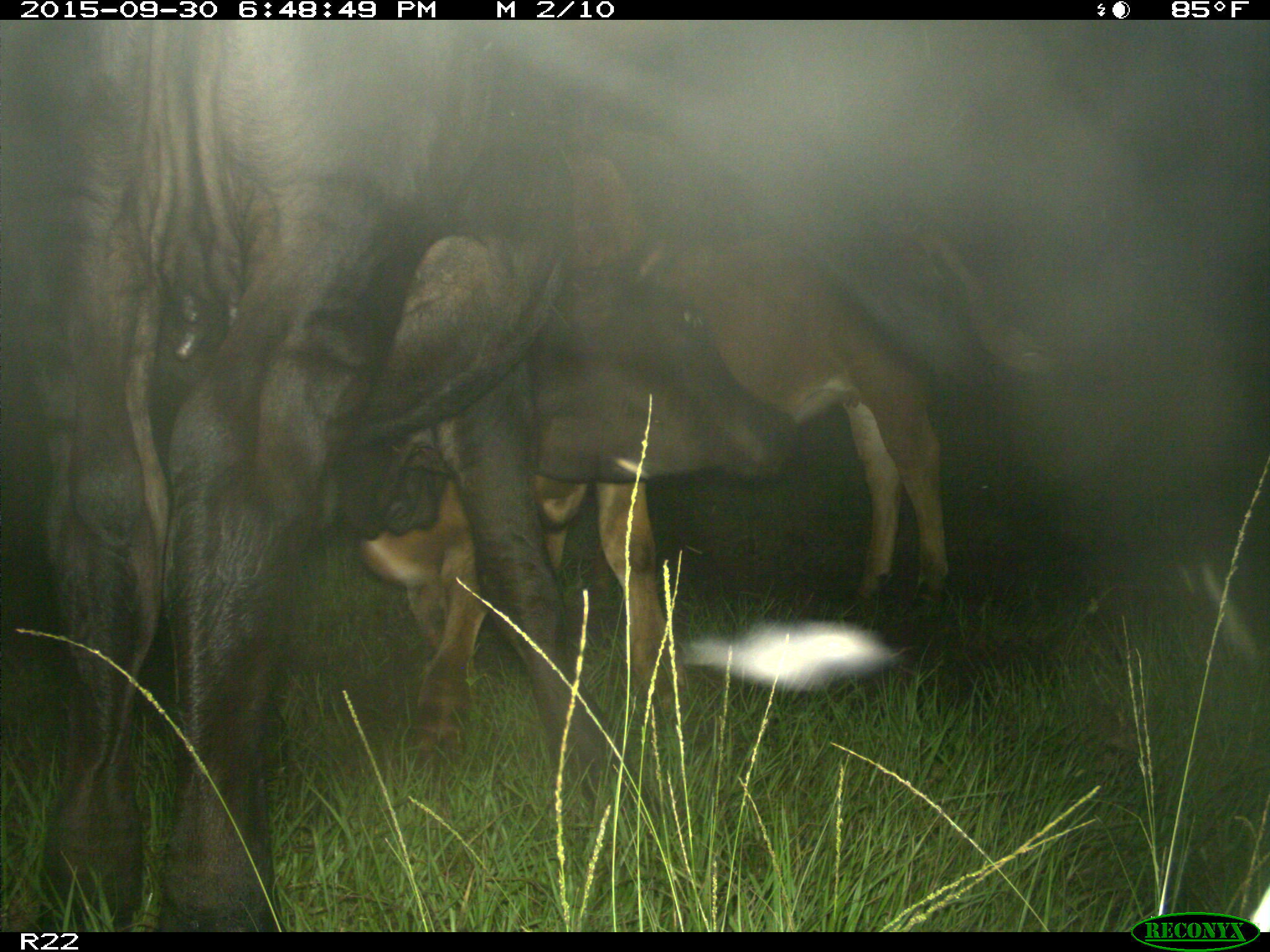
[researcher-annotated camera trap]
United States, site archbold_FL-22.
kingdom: Animalia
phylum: Chordata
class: Mammalia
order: Artiodactyla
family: Bovidae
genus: Bos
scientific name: Bos taurus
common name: domestic cow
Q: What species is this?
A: Bos taurus (domestic cow).